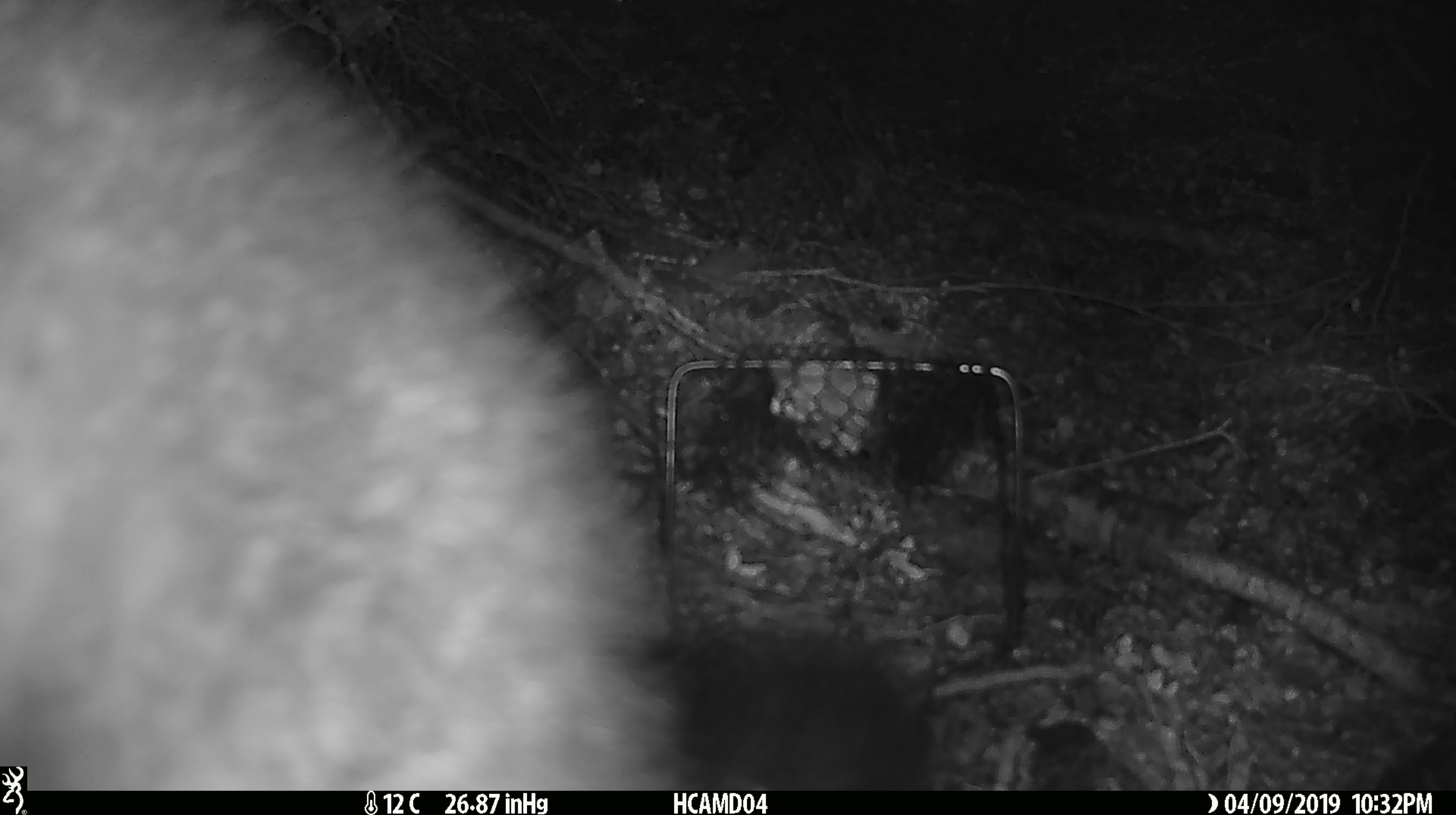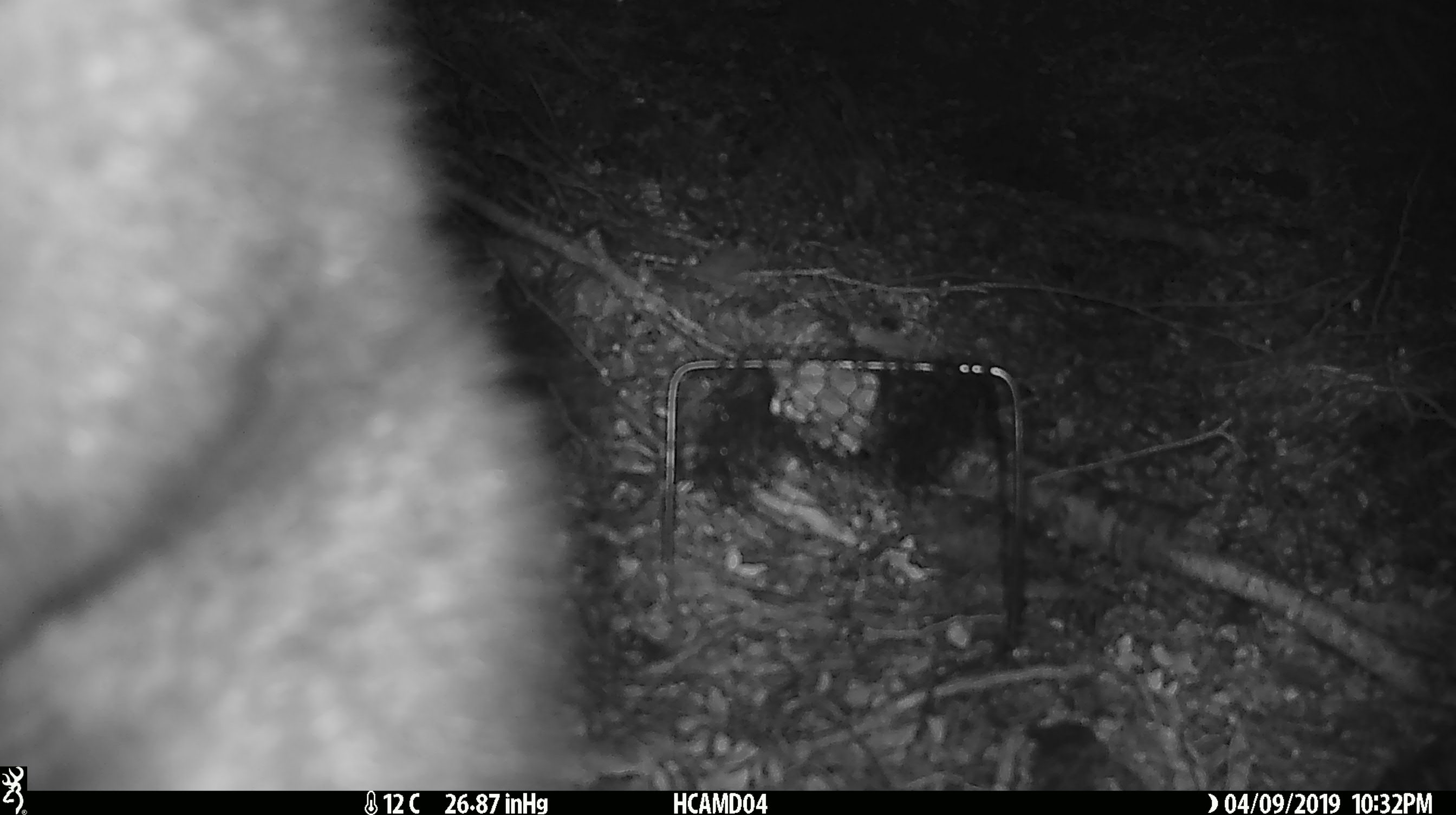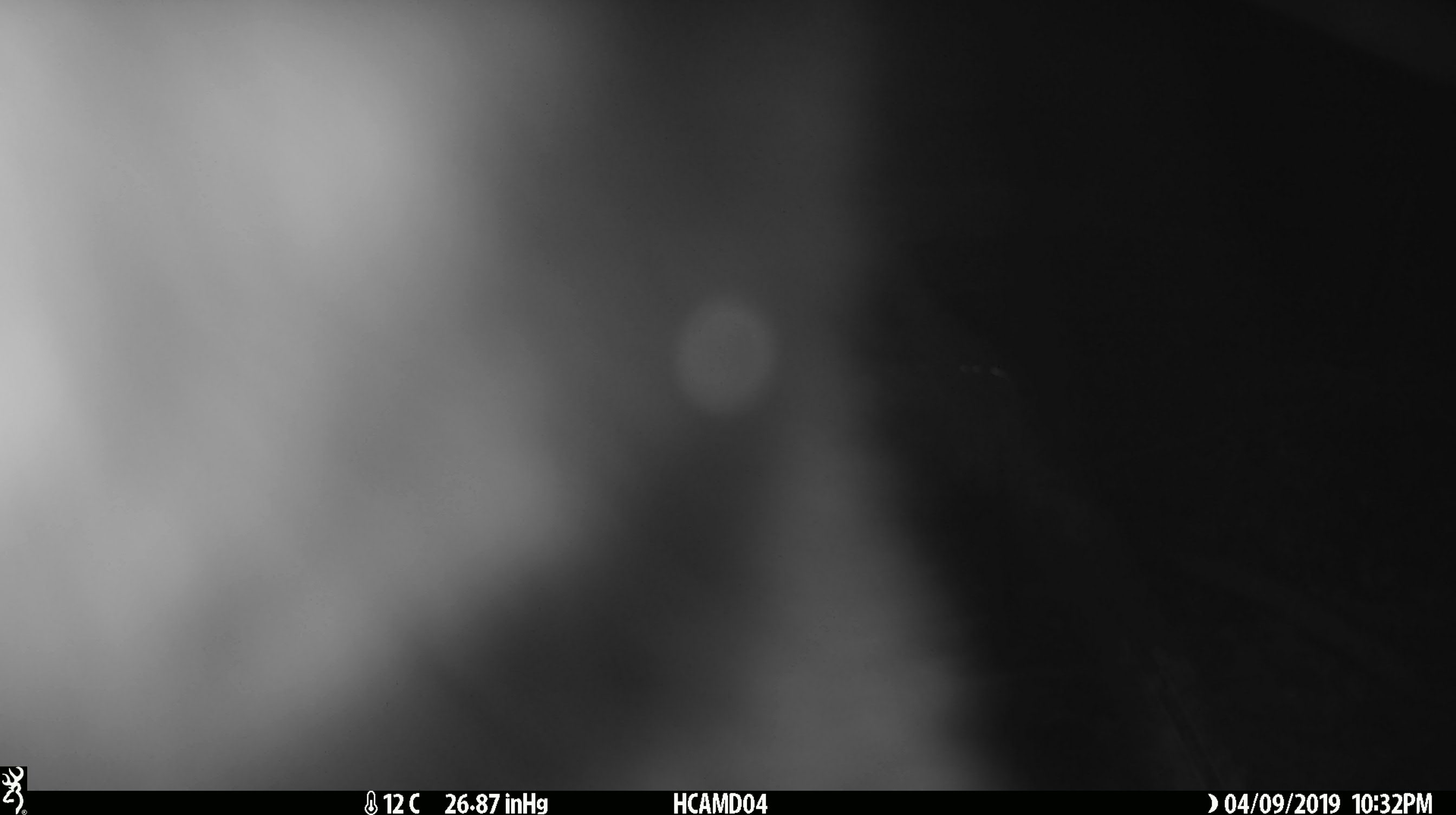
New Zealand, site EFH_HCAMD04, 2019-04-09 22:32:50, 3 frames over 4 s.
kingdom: Animalia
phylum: Chordata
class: Mammalia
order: Diprotodontia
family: Phalangeridae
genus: Trichosurus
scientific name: Trichosurus vulpecula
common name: common brushtail possum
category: possum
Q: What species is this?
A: Possum (common brushtail possum) (Trichosurus vulpecula).